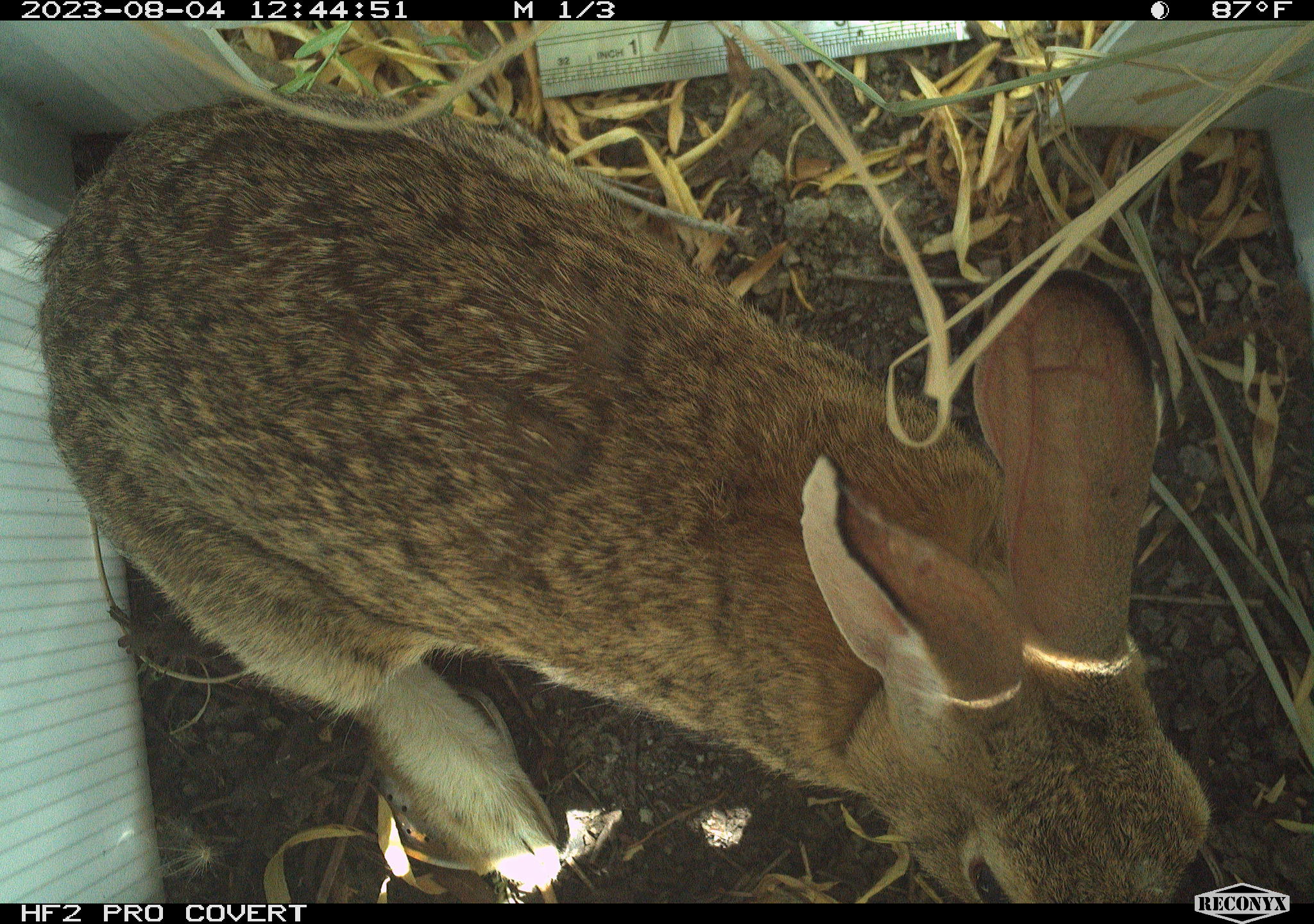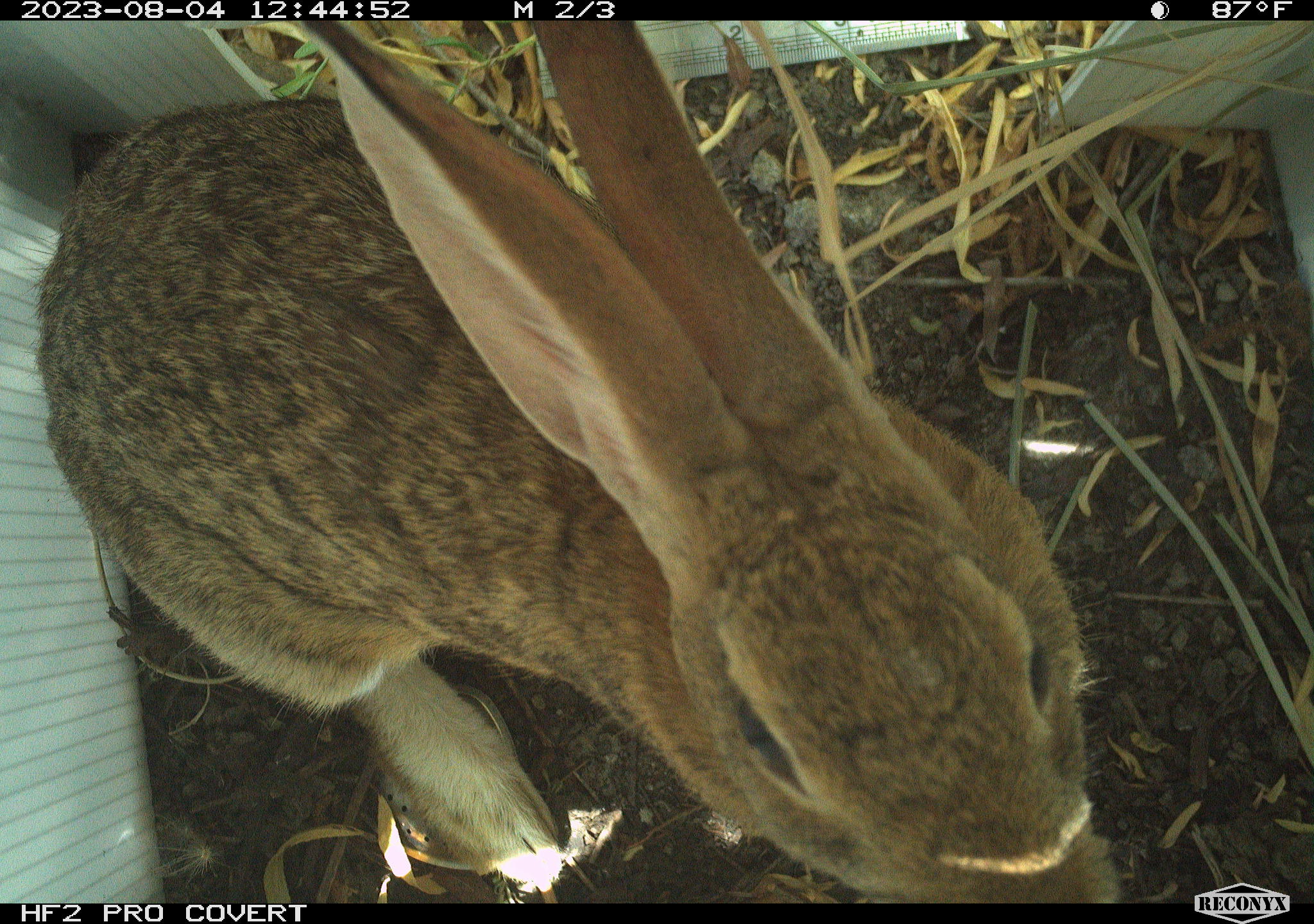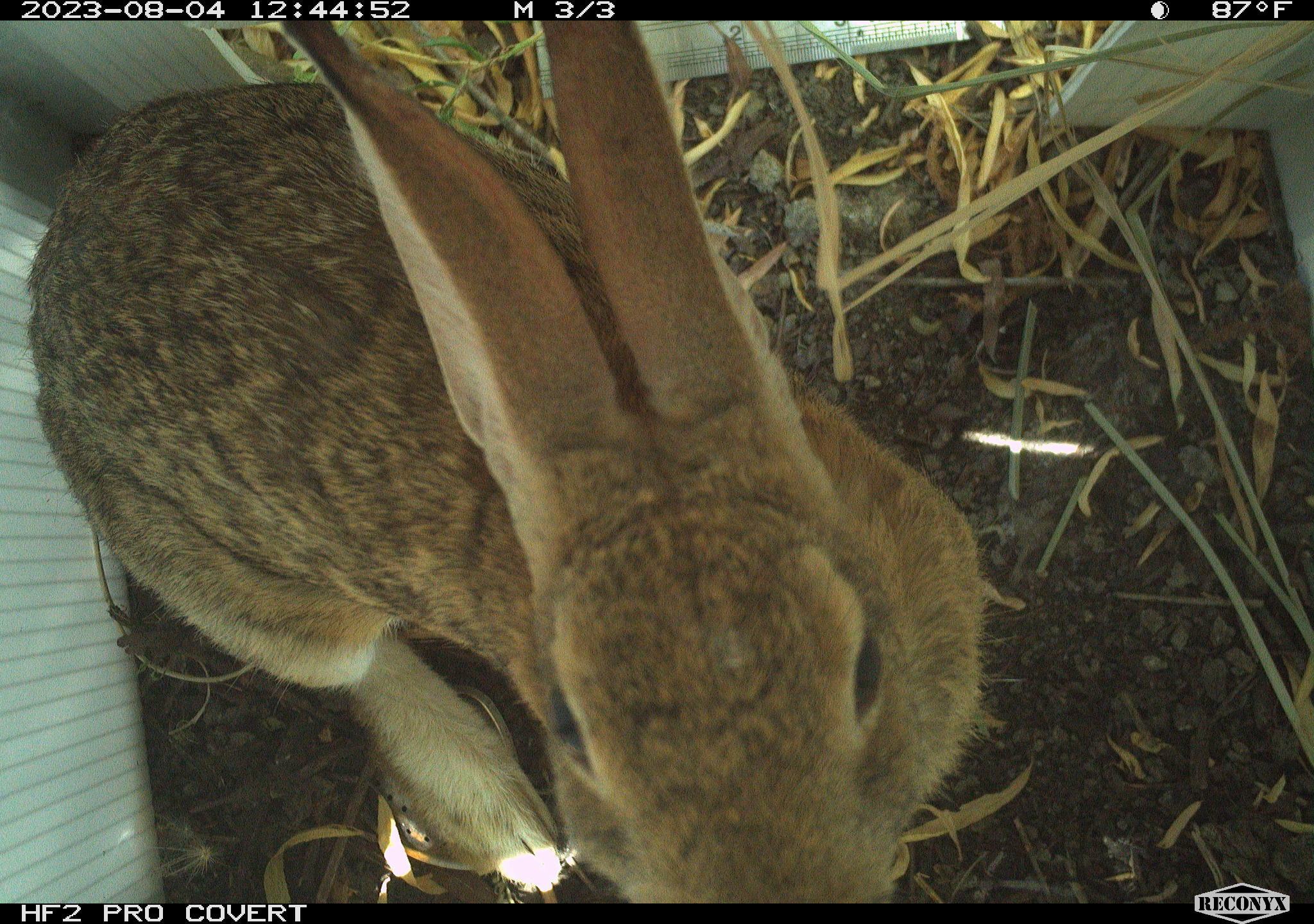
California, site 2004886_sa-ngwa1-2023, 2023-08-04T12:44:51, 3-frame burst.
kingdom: Animalia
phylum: Chordata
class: Mammalia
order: Lagomorpha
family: Leporidae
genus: Sylvilagus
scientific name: Sylvilagus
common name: cottontail rabbits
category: sylvilagus species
Sylvilagus species (cottontail rabbits) (Sylvilagus).